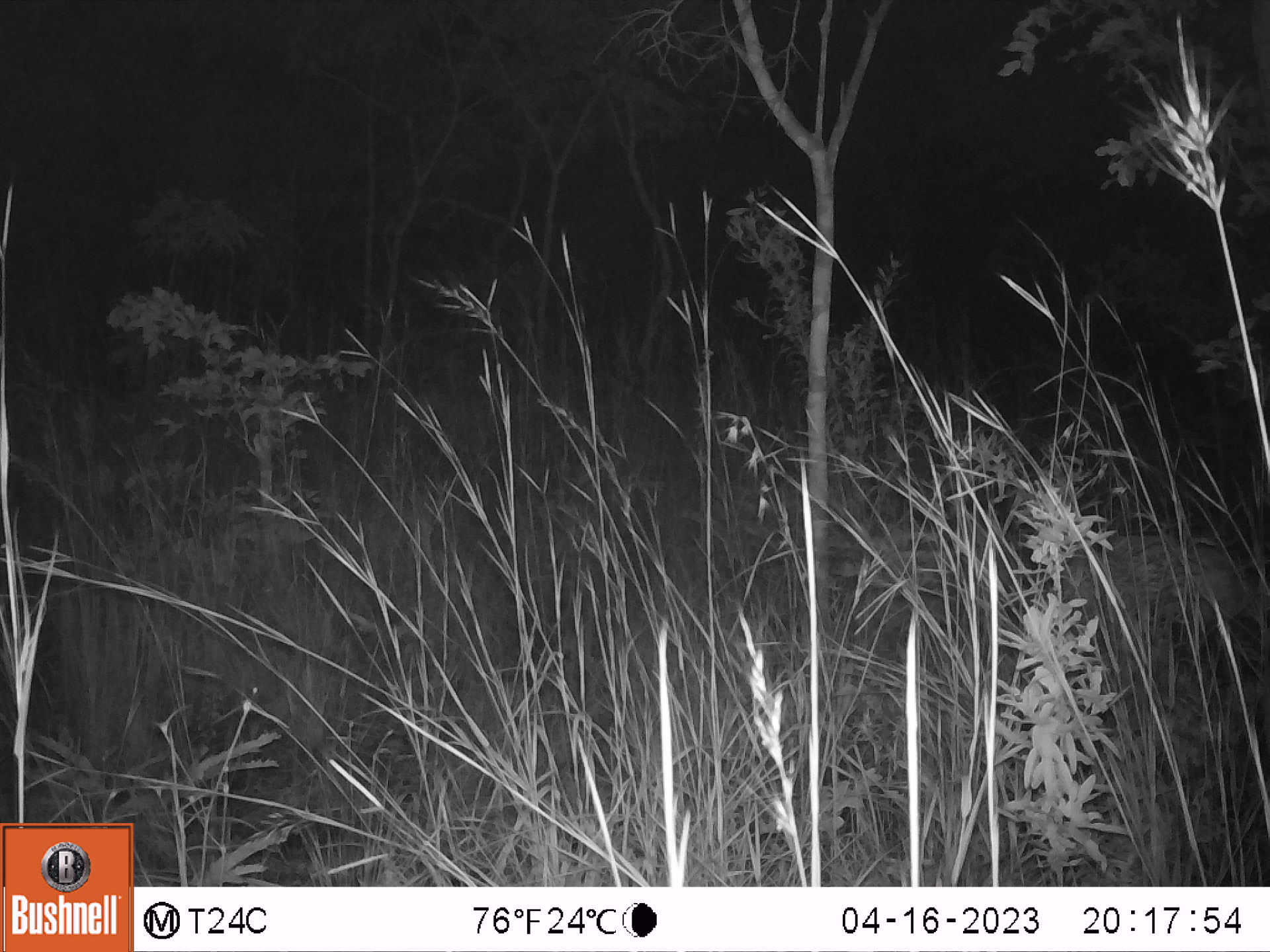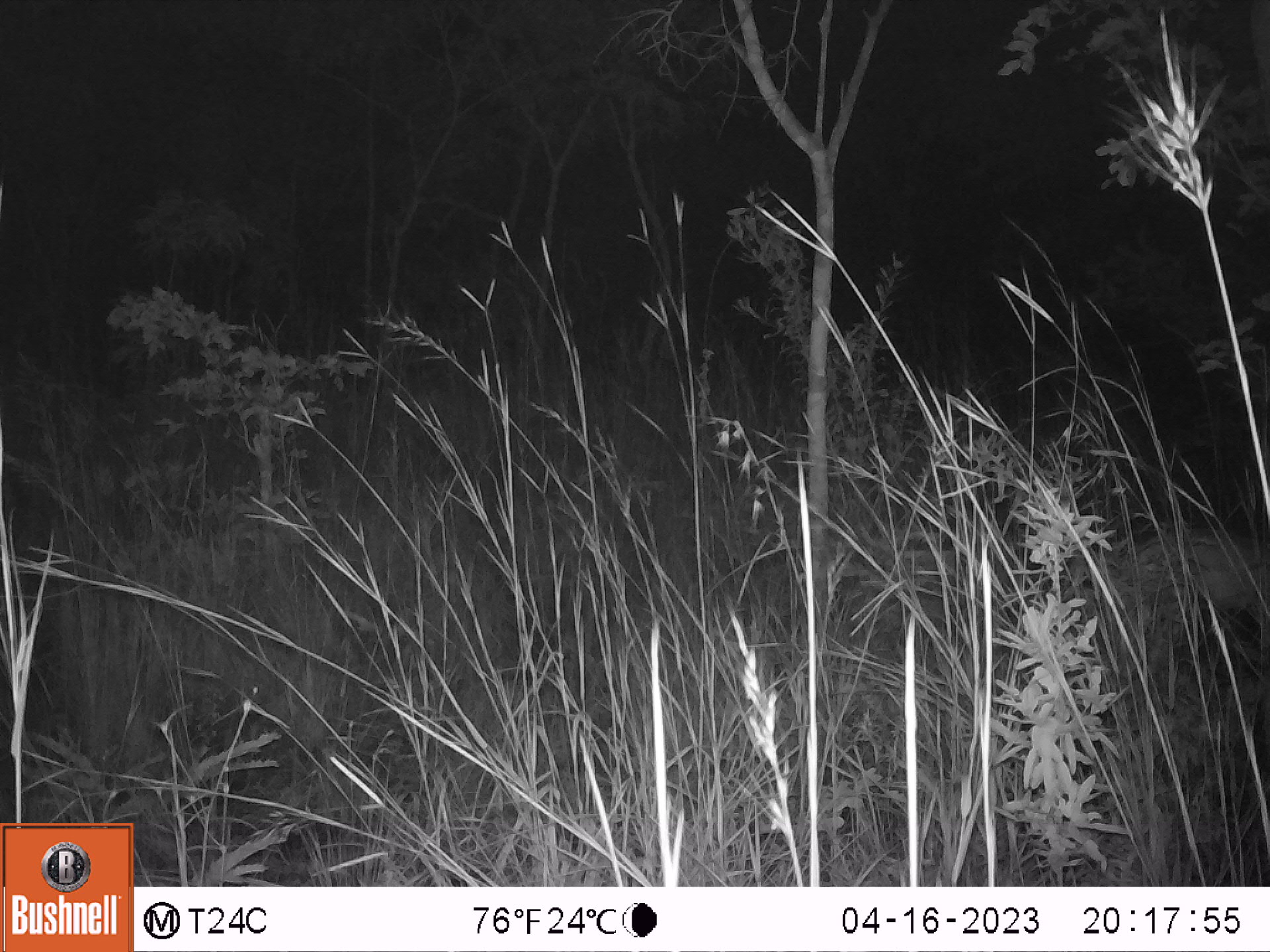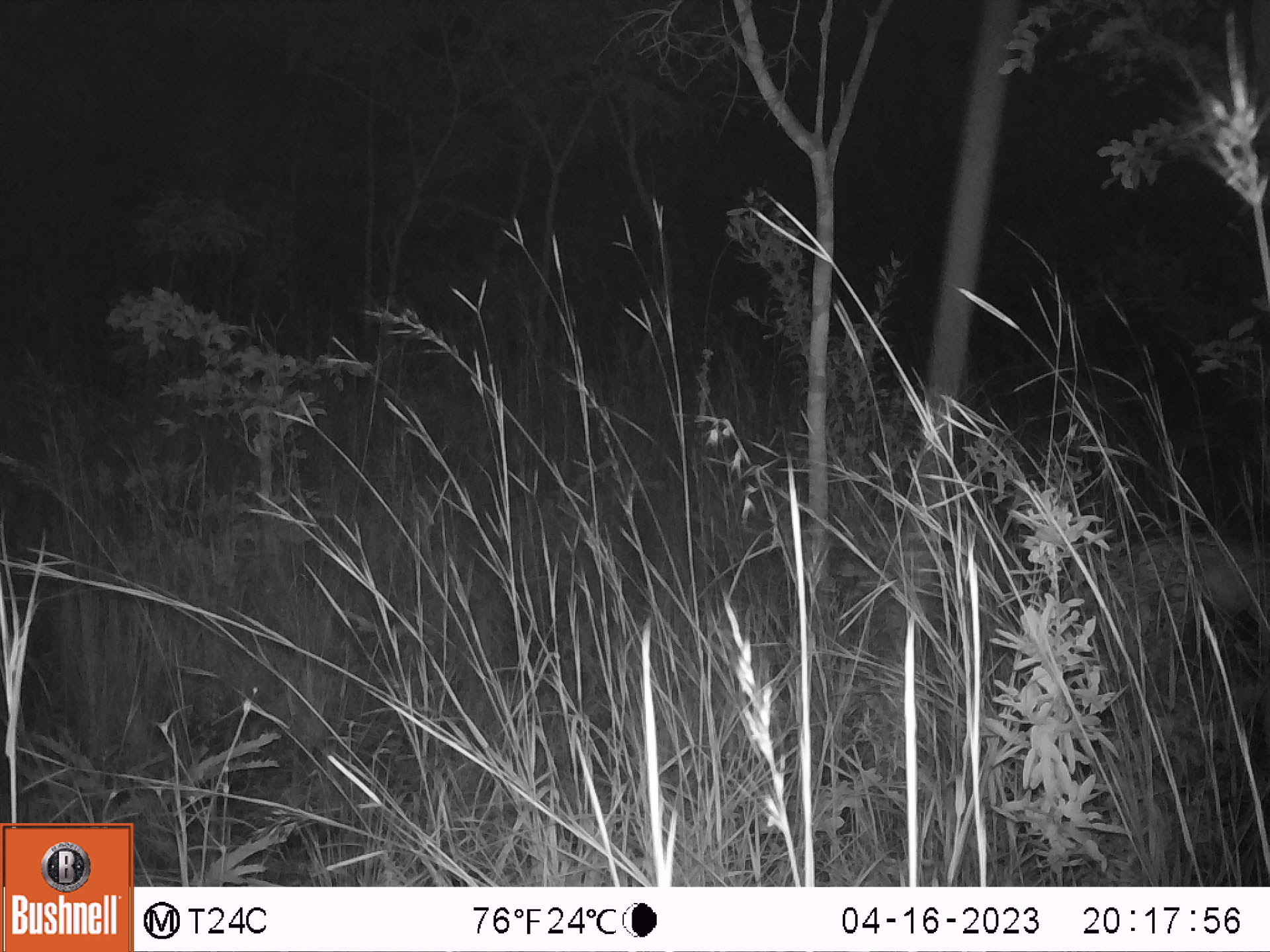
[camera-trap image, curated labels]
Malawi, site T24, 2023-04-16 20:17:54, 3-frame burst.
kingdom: Animalia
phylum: Chordata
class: Mammalia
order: Artiodactyla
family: Bovidae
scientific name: Antilopinae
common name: small antelope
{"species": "small antelope (Antilopinae)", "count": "1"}